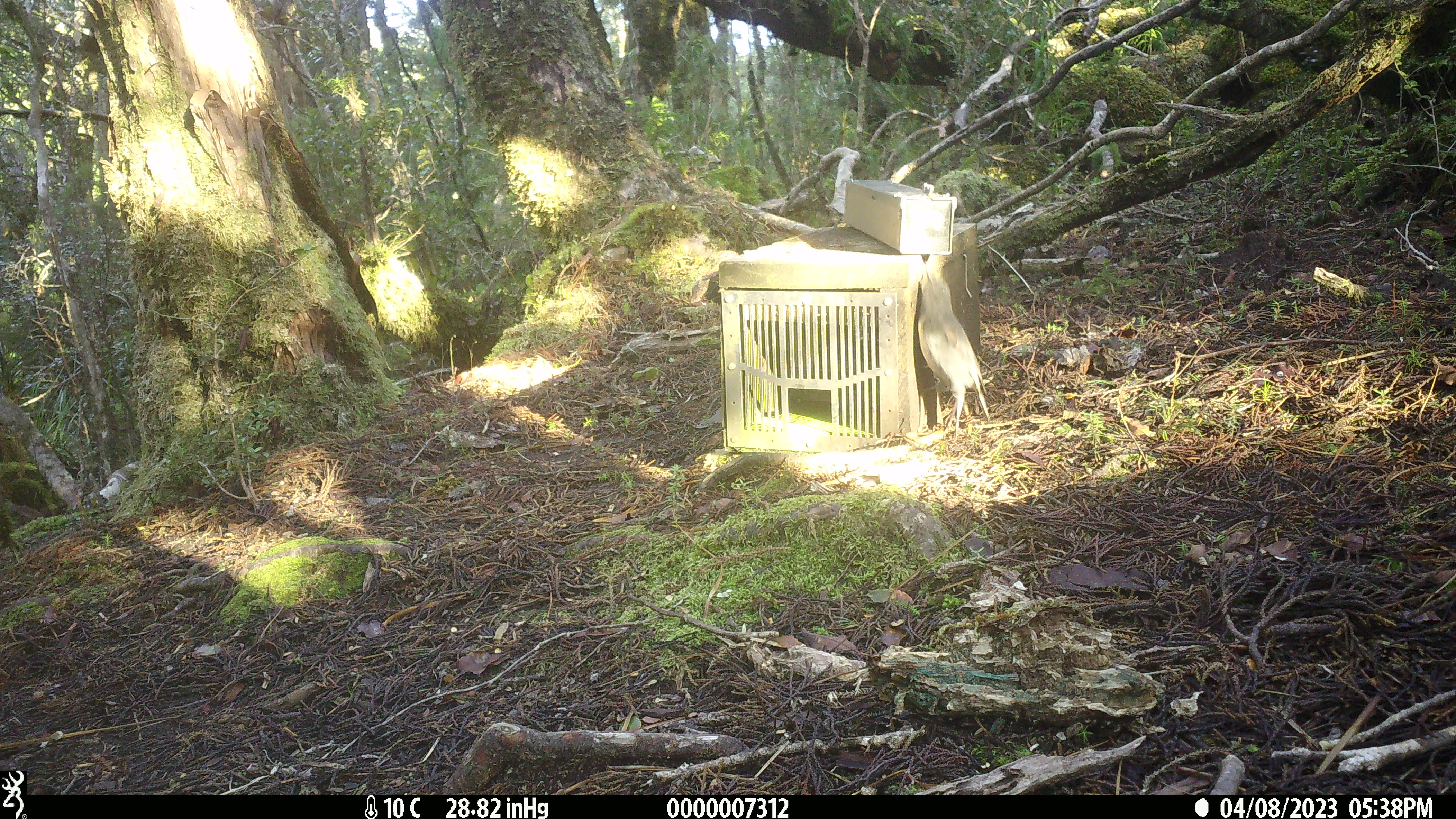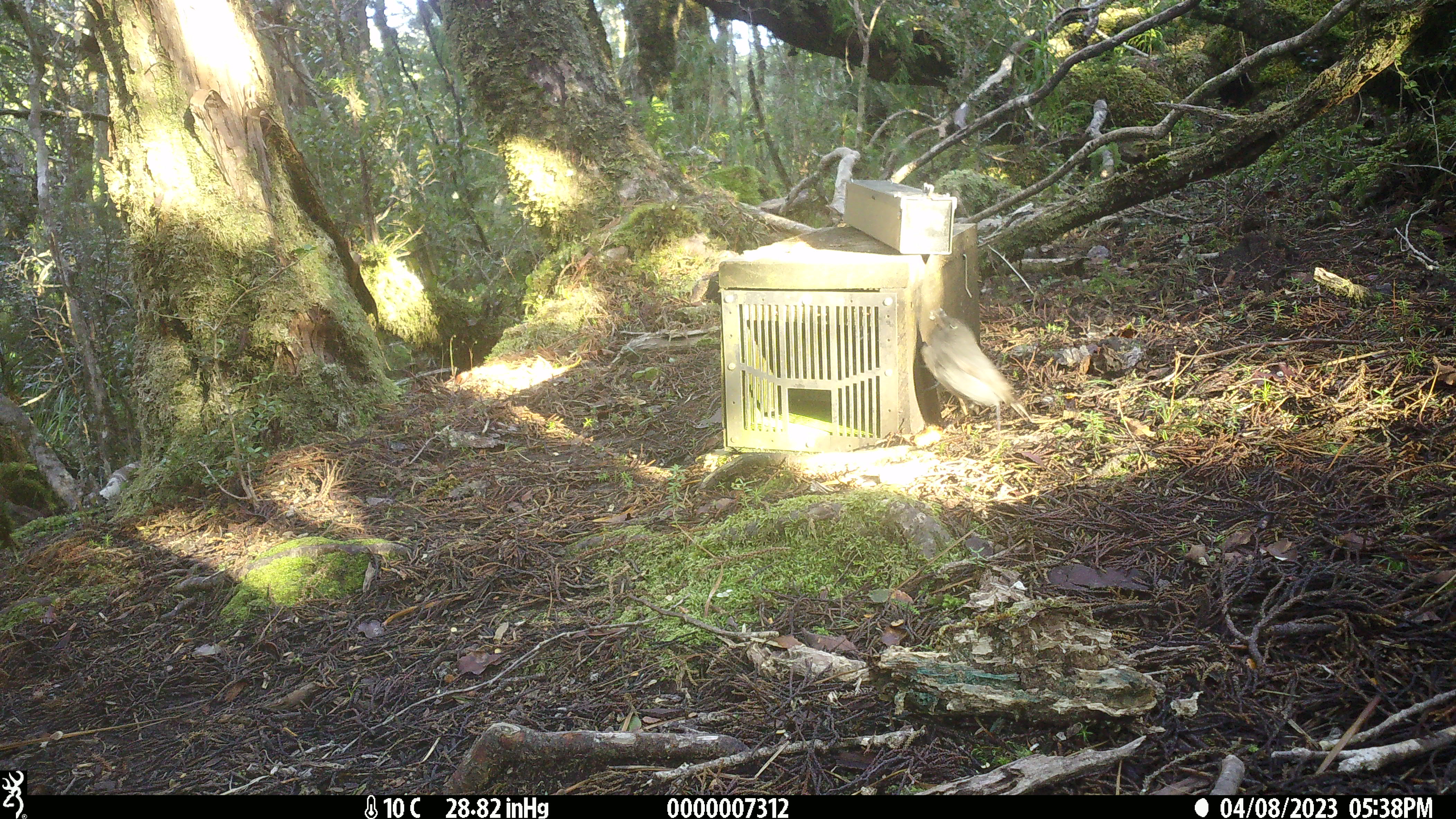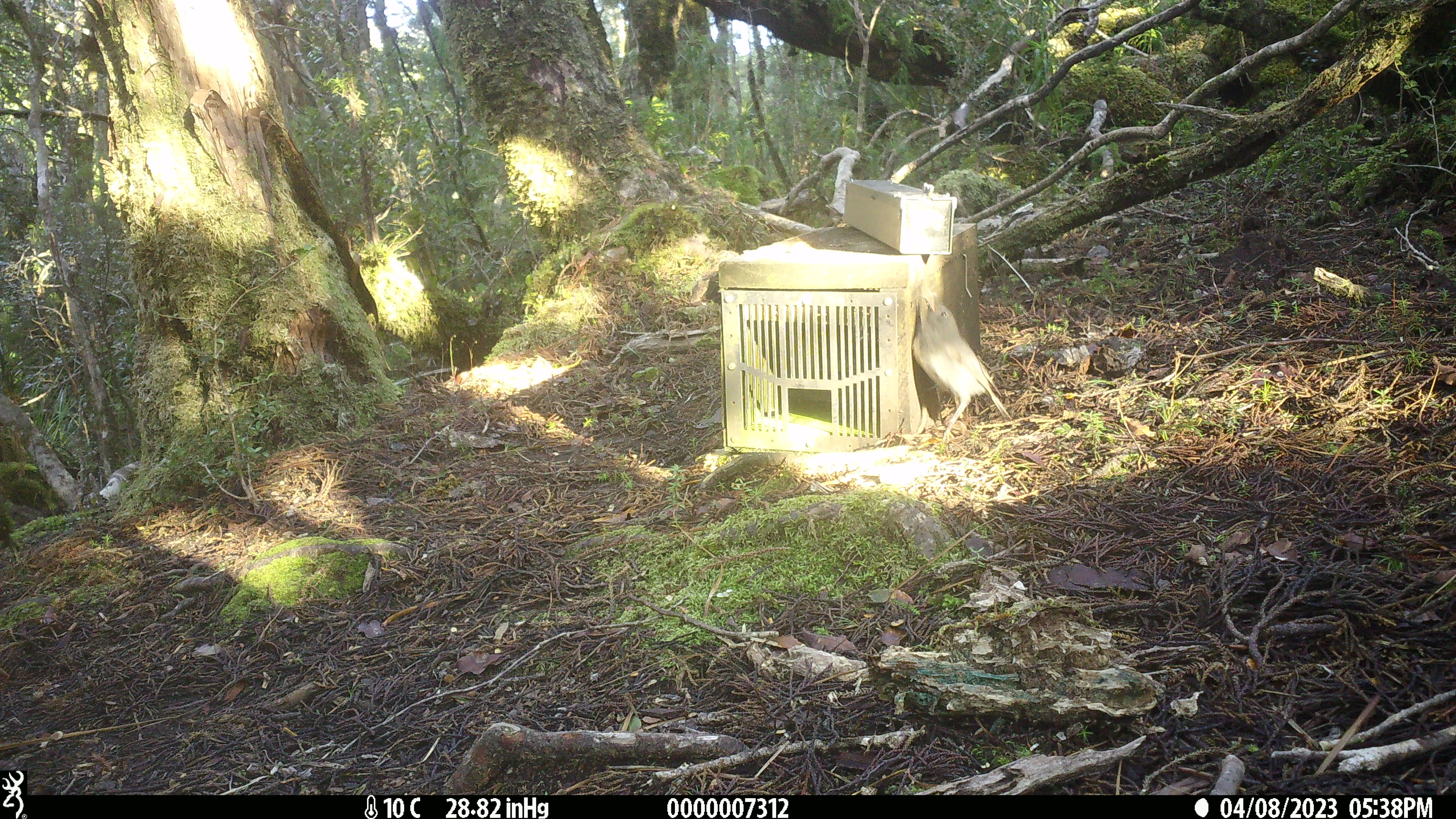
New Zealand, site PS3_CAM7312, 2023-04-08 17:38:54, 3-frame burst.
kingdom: Animalia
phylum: Chordata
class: Aves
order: Passeriformes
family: Petroicidae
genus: Petroica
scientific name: Petroica australis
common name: new zealand robin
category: robin